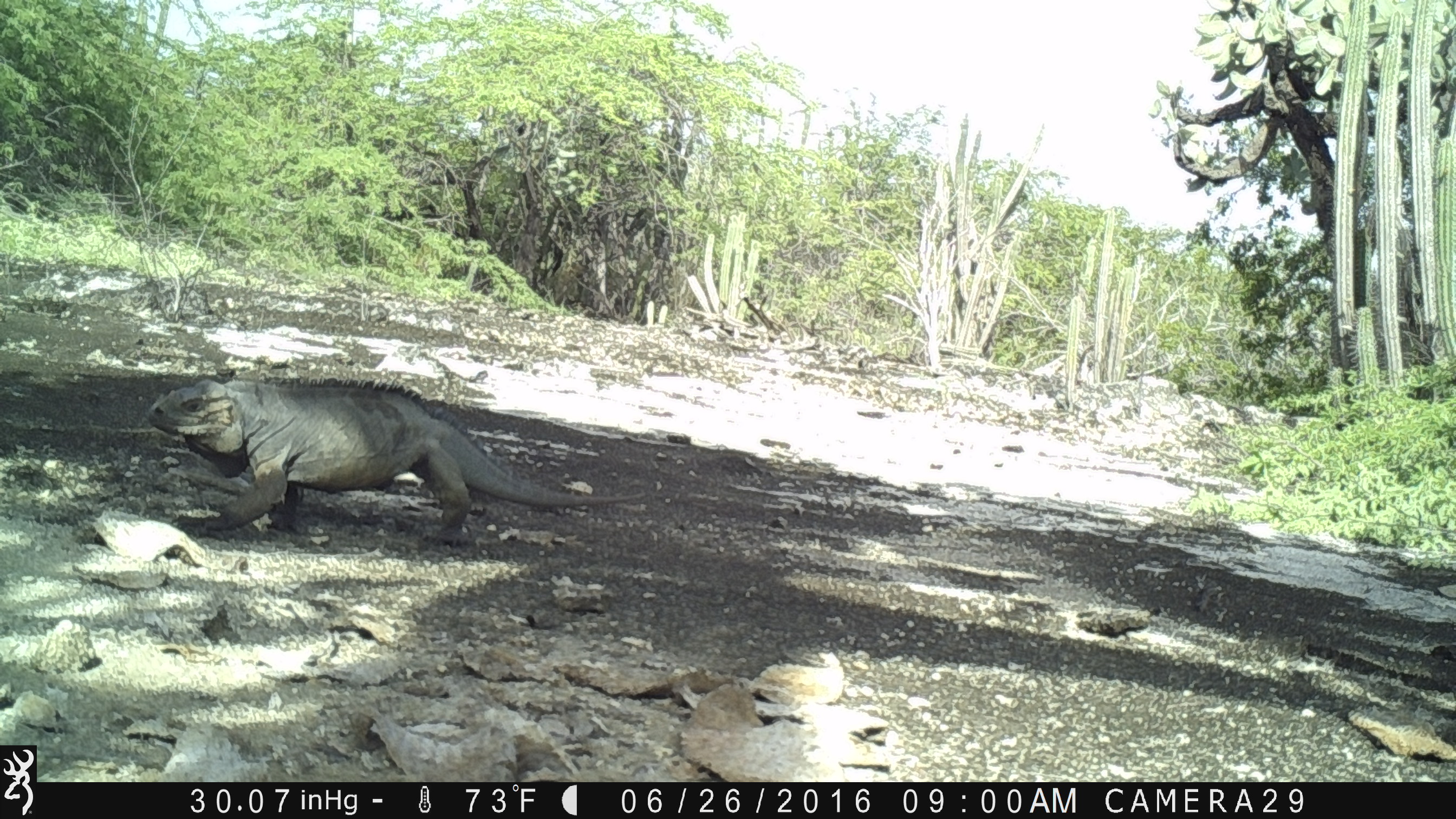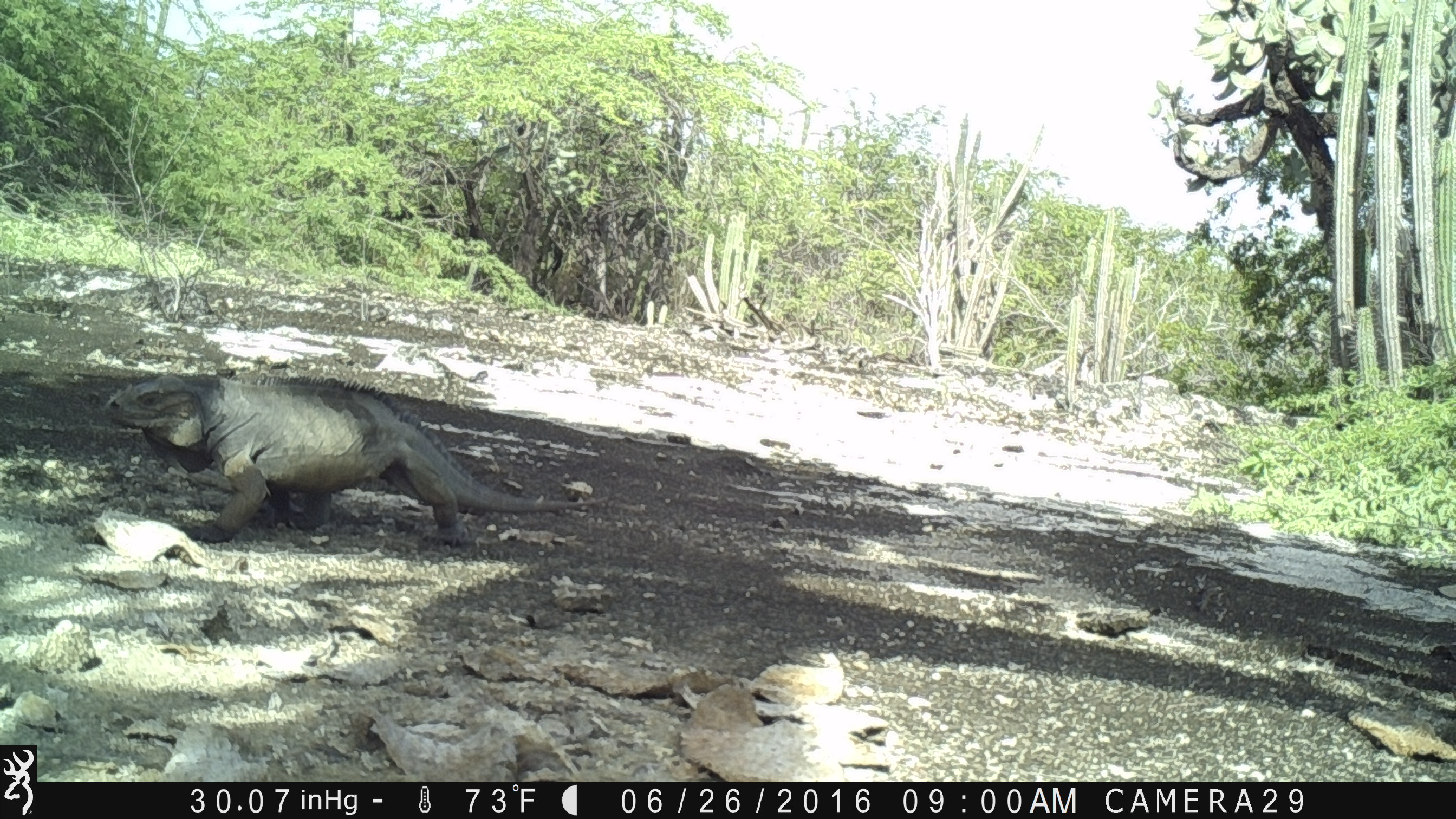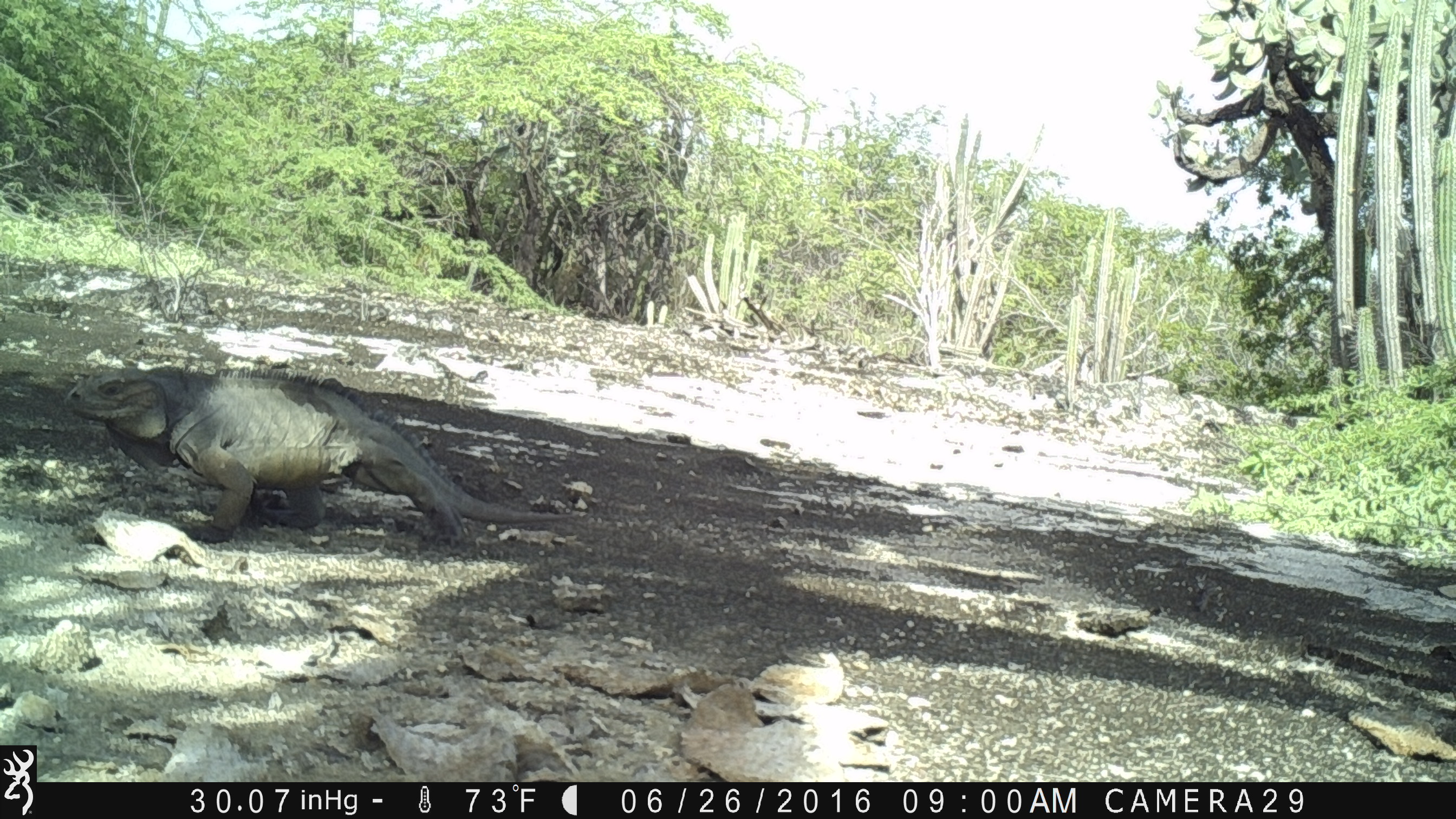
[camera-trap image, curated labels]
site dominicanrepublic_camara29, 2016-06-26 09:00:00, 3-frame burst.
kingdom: Animalia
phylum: Chordata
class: Reptilia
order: Squamata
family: Iguanidae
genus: Iguana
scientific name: Iguana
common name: typical iguanas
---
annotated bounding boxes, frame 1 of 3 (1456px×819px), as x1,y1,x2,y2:
iguana: 139,374,655,542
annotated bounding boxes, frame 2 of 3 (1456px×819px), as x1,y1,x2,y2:
iguana: 94,367,602,549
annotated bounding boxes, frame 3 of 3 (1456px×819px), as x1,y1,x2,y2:
iguana: 57,365,588,548